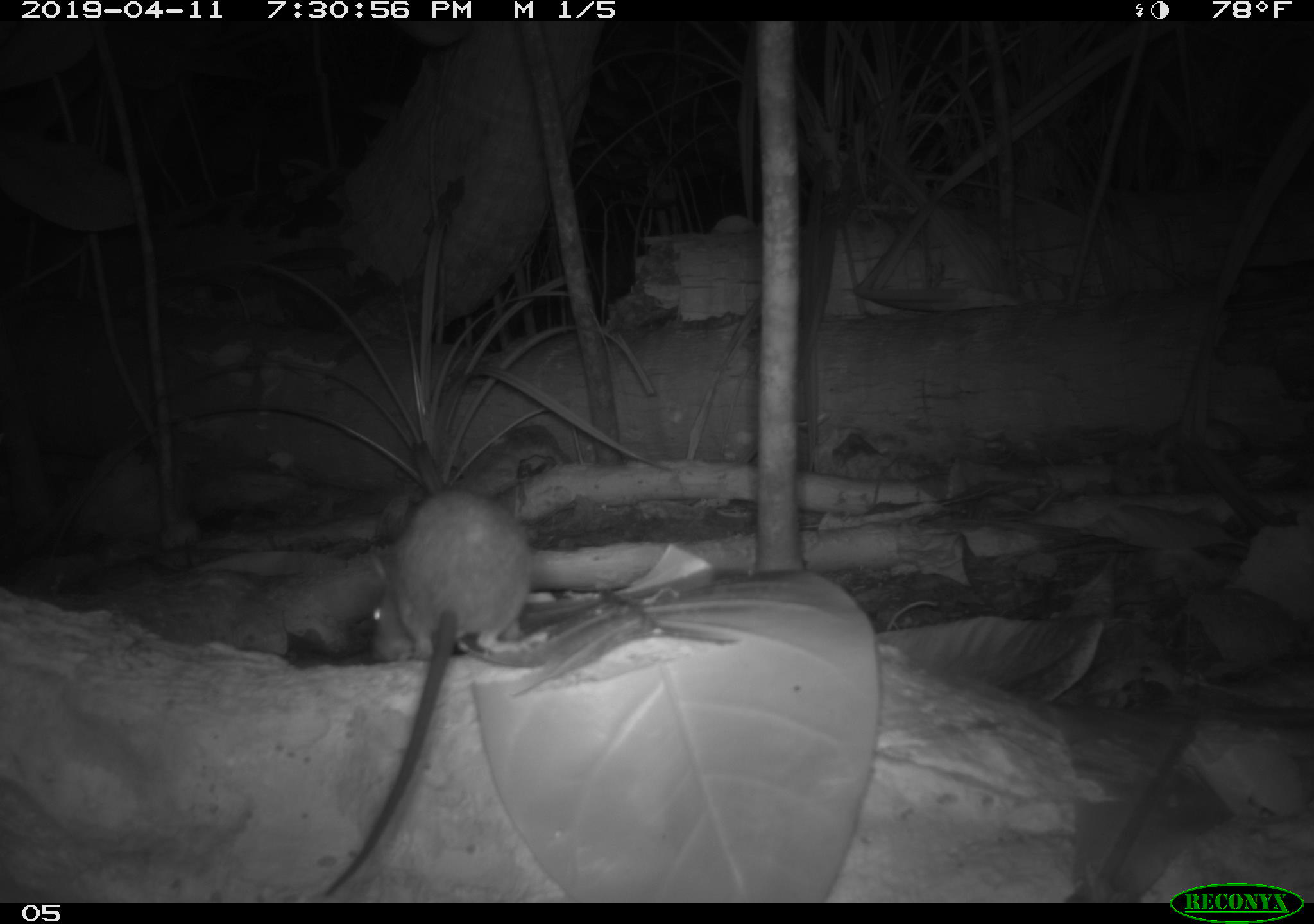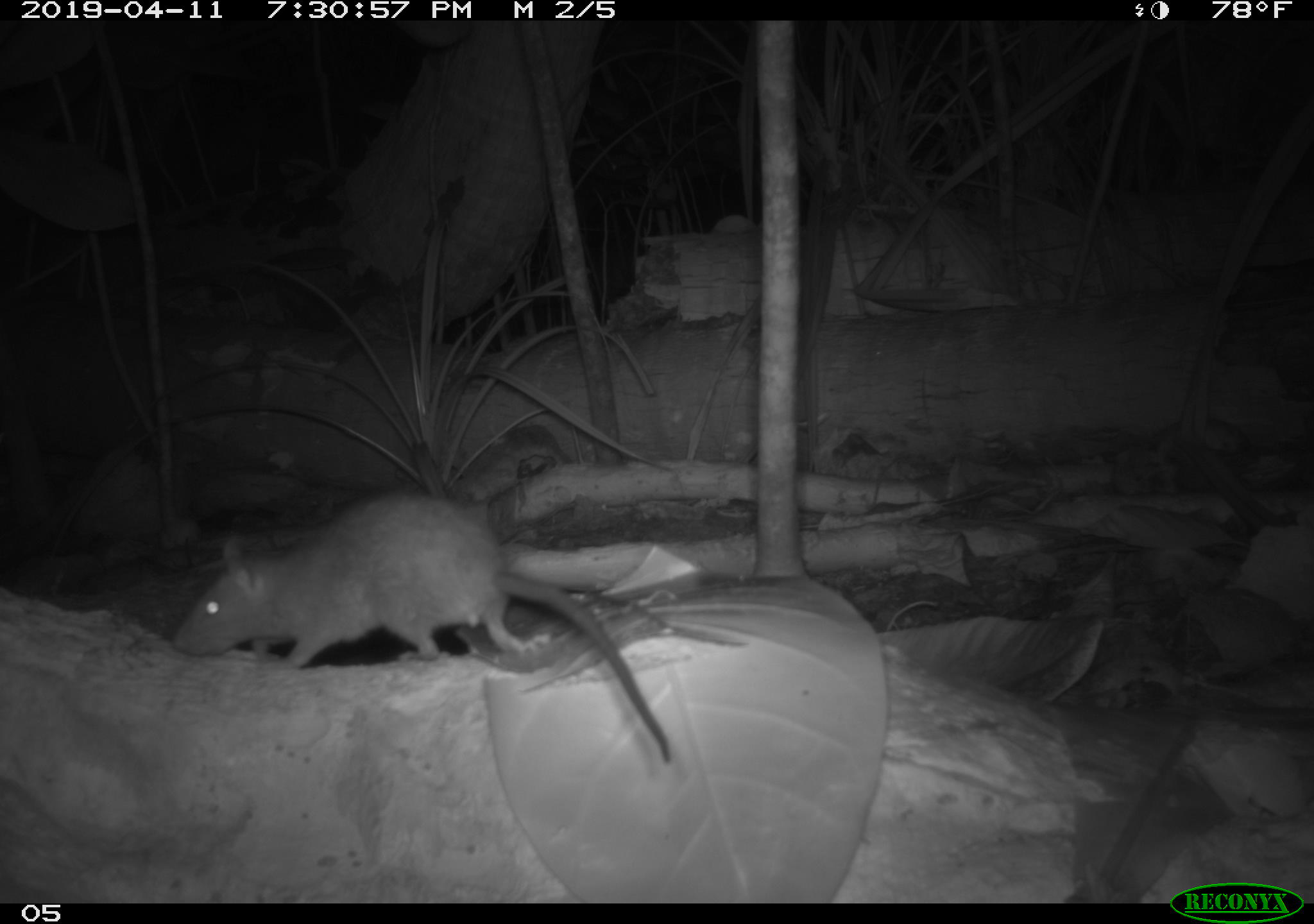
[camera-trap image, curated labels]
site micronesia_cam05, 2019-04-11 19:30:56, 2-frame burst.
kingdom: Animalia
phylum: Chordata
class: Mammalia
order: Rodentia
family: Muridae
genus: Rattus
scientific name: Rattus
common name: rat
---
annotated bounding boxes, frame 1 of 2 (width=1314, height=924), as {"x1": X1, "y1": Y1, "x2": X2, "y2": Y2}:
rat: {"x1": 319, "y1": 473, "x2": 547, "y2": 899}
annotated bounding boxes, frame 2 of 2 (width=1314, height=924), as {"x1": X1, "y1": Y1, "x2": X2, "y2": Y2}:
rat: {"x1": 176, "y1": 488, "x2": 669, "y2": 763}